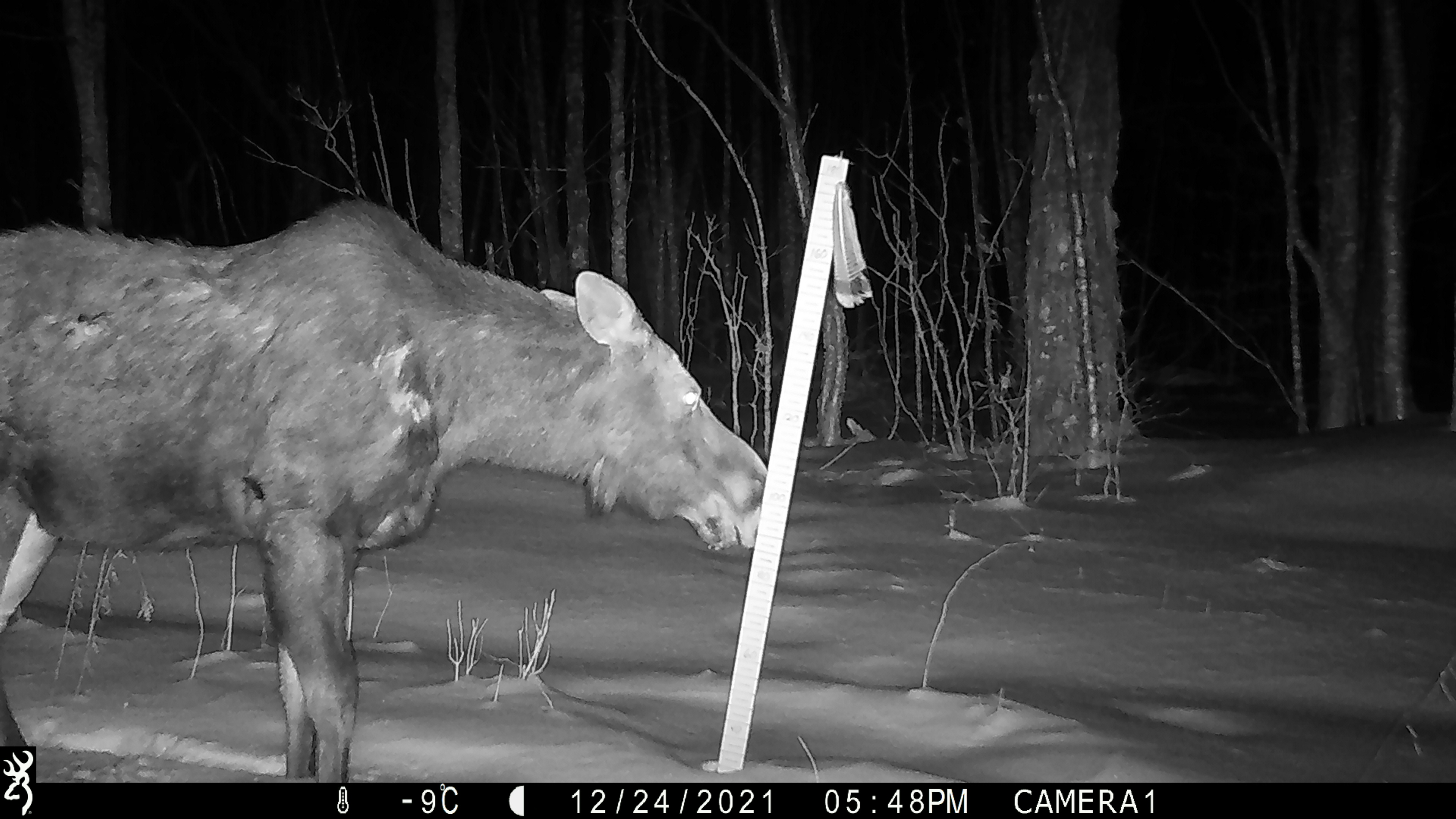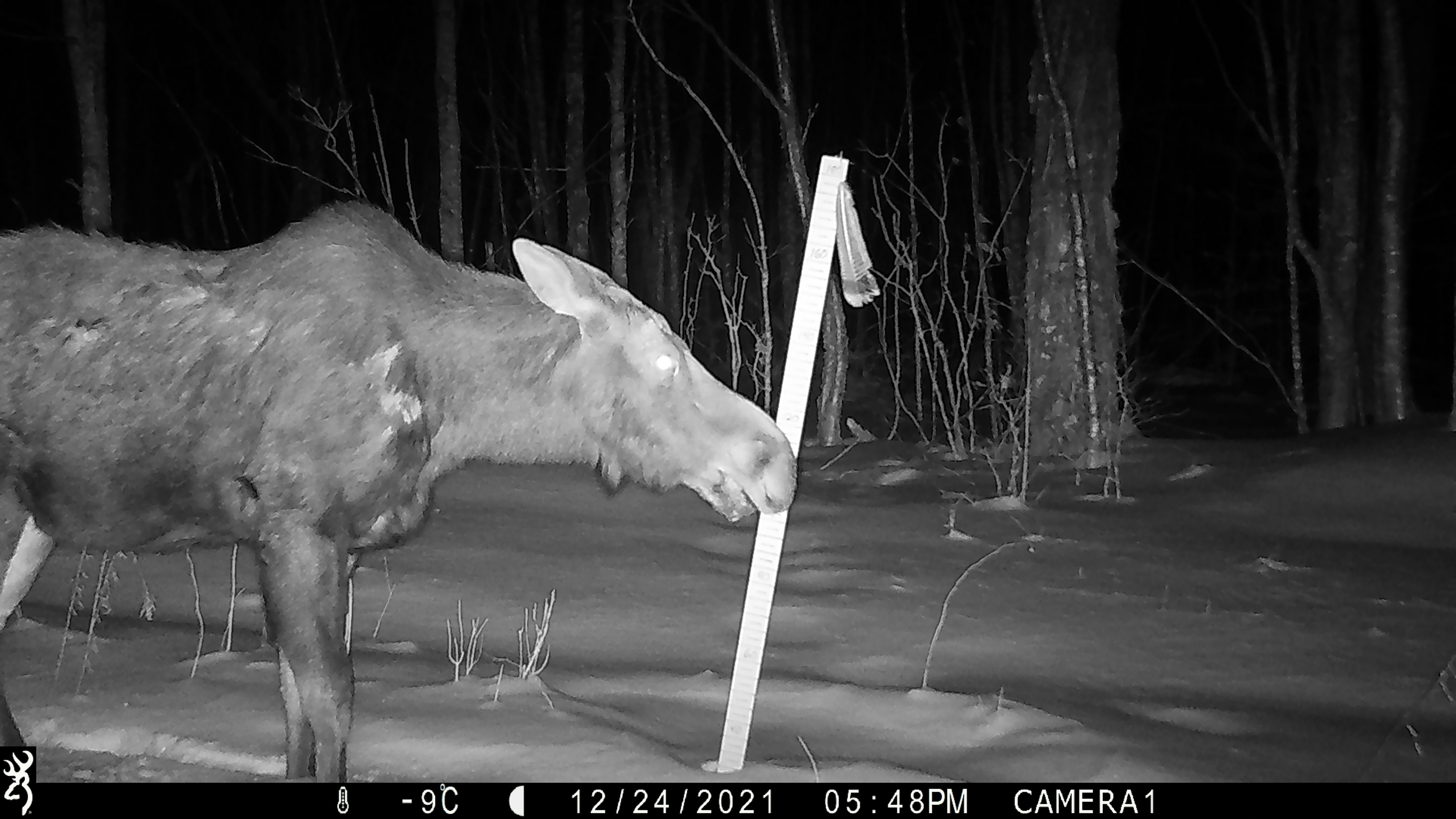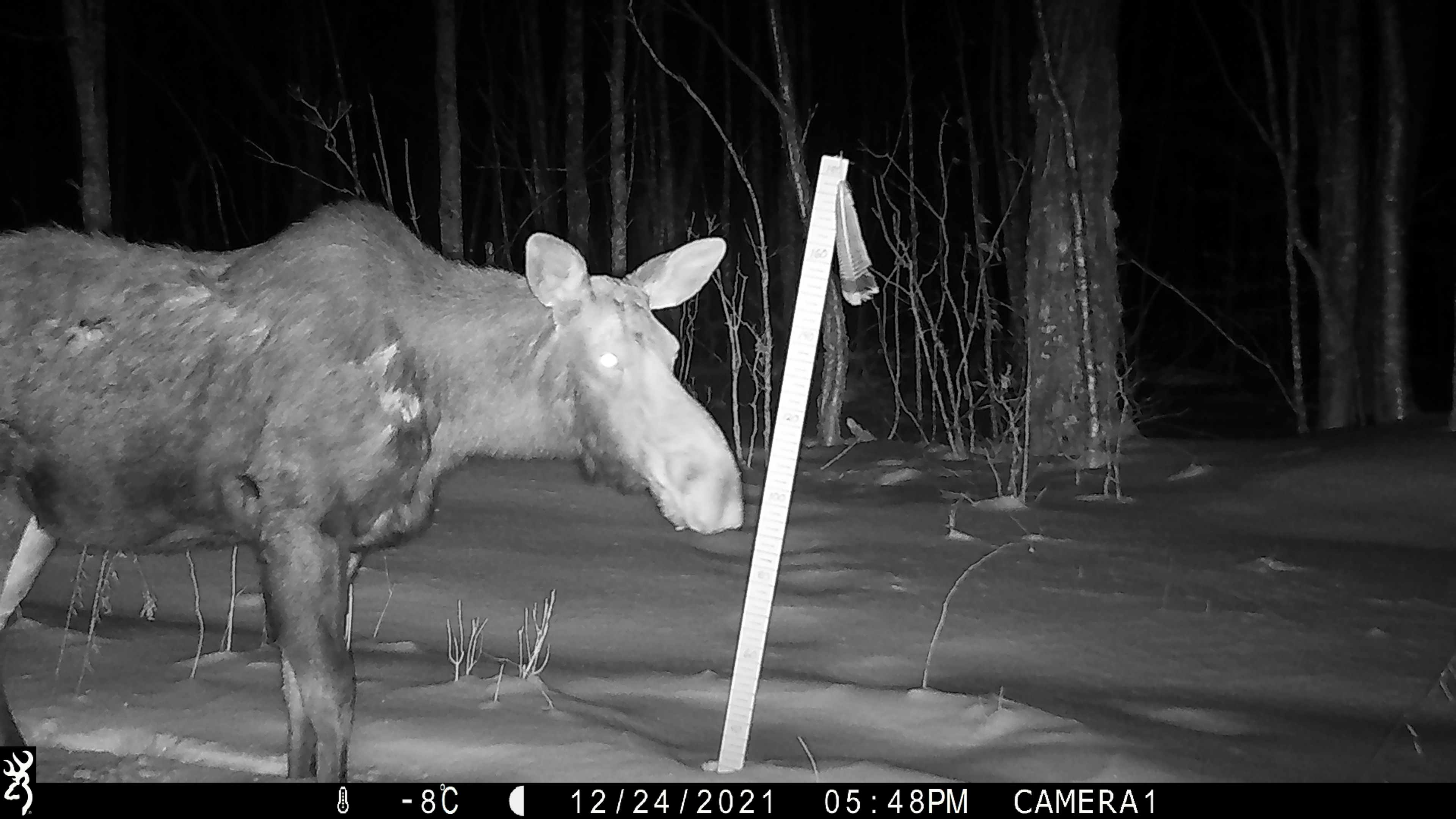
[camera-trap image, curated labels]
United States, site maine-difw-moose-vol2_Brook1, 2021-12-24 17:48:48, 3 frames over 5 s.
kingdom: Animalia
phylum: Chordata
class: Mammalia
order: Artiodactyla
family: Cervidae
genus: Alces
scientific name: Alces alces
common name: moose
Moose (Alces alces).